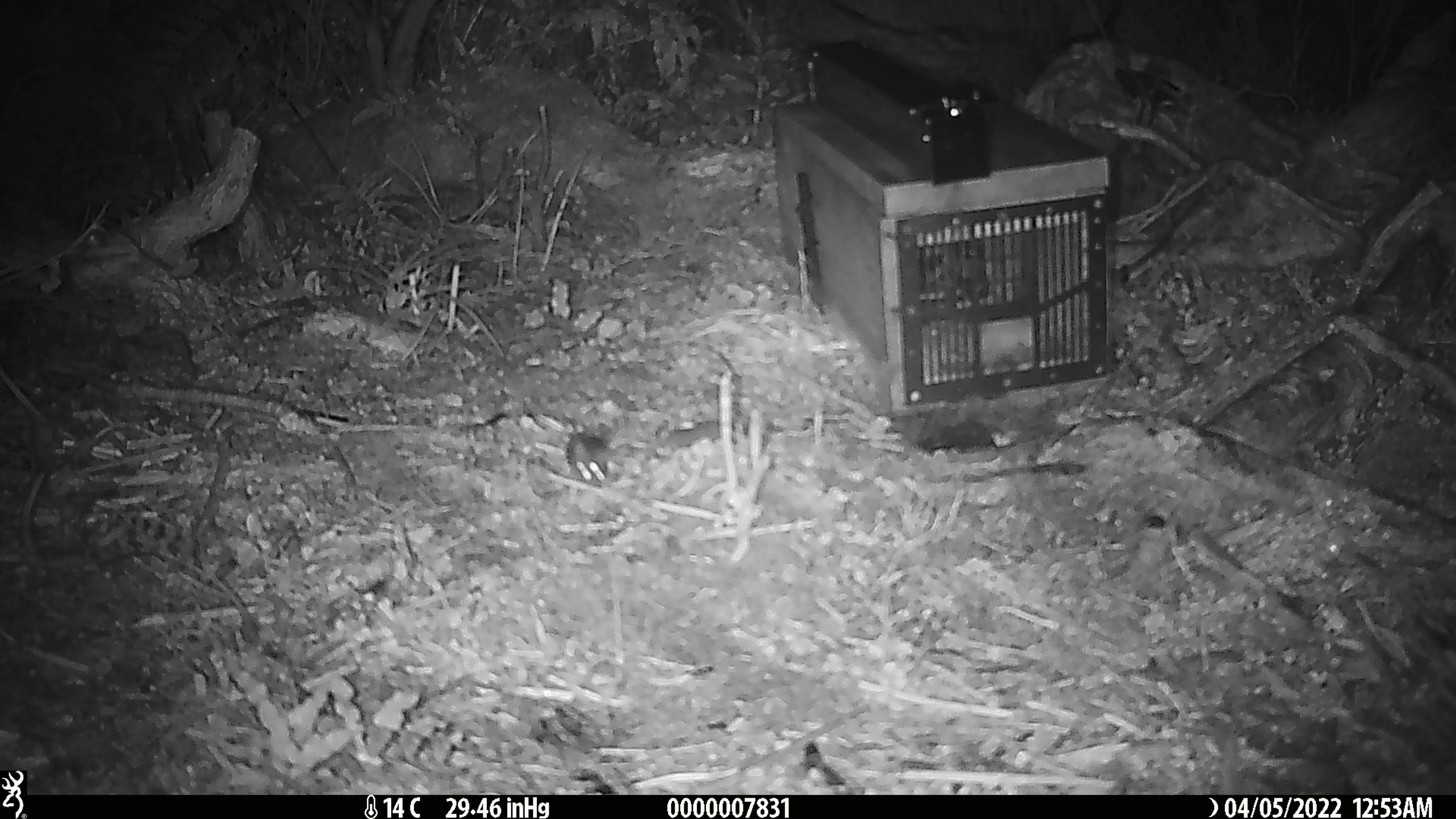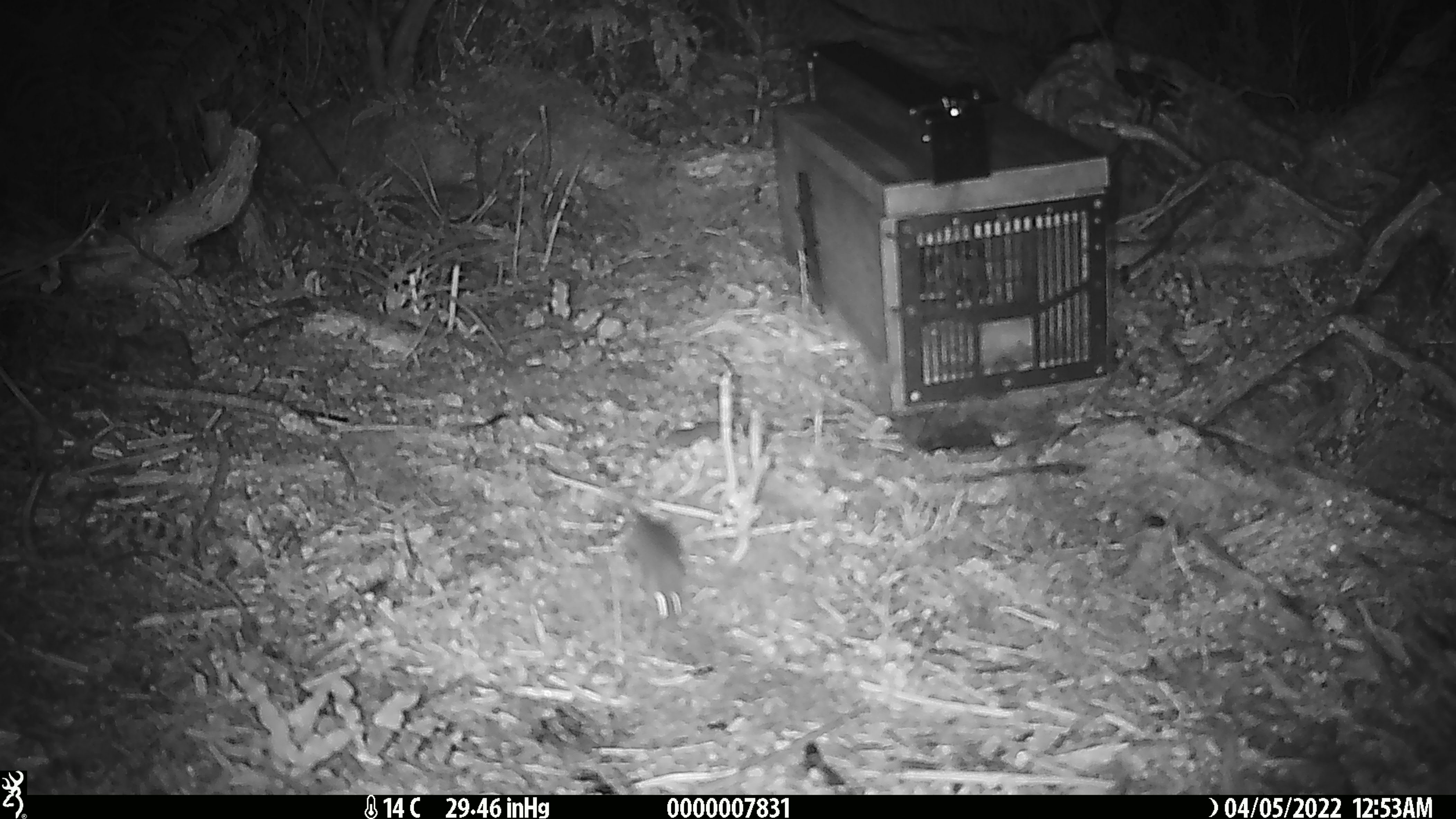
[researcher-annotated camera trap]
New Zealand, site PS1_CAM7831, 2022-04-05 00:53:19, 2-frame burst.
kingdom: Animalia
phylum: Chordata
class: Mammalia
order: Rodentia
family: Muridae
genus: Mus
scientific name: Mus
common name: mouse